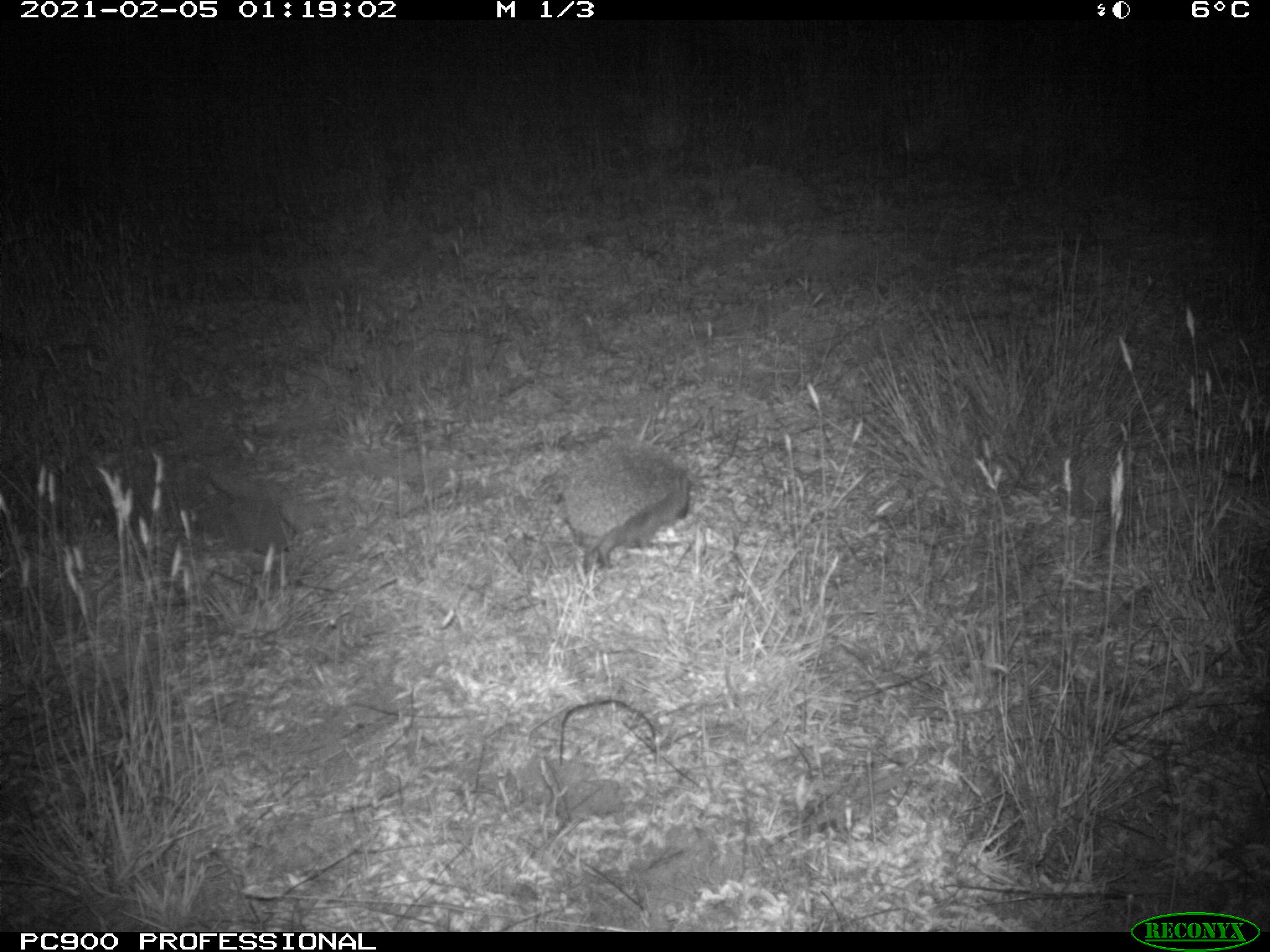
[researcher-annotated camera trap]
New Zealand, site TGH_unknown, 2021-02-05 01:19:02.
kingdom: Animalia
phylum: Chordata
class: Mammalia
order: Eulipotyphla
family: Erinaceidae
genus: Erinaceus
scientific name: Erinaceus europaeus europaeus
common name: european hedgehog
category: hedgehog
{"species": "hedgehog (european hedgehog) (Erinaceus europaeus europaeus)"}